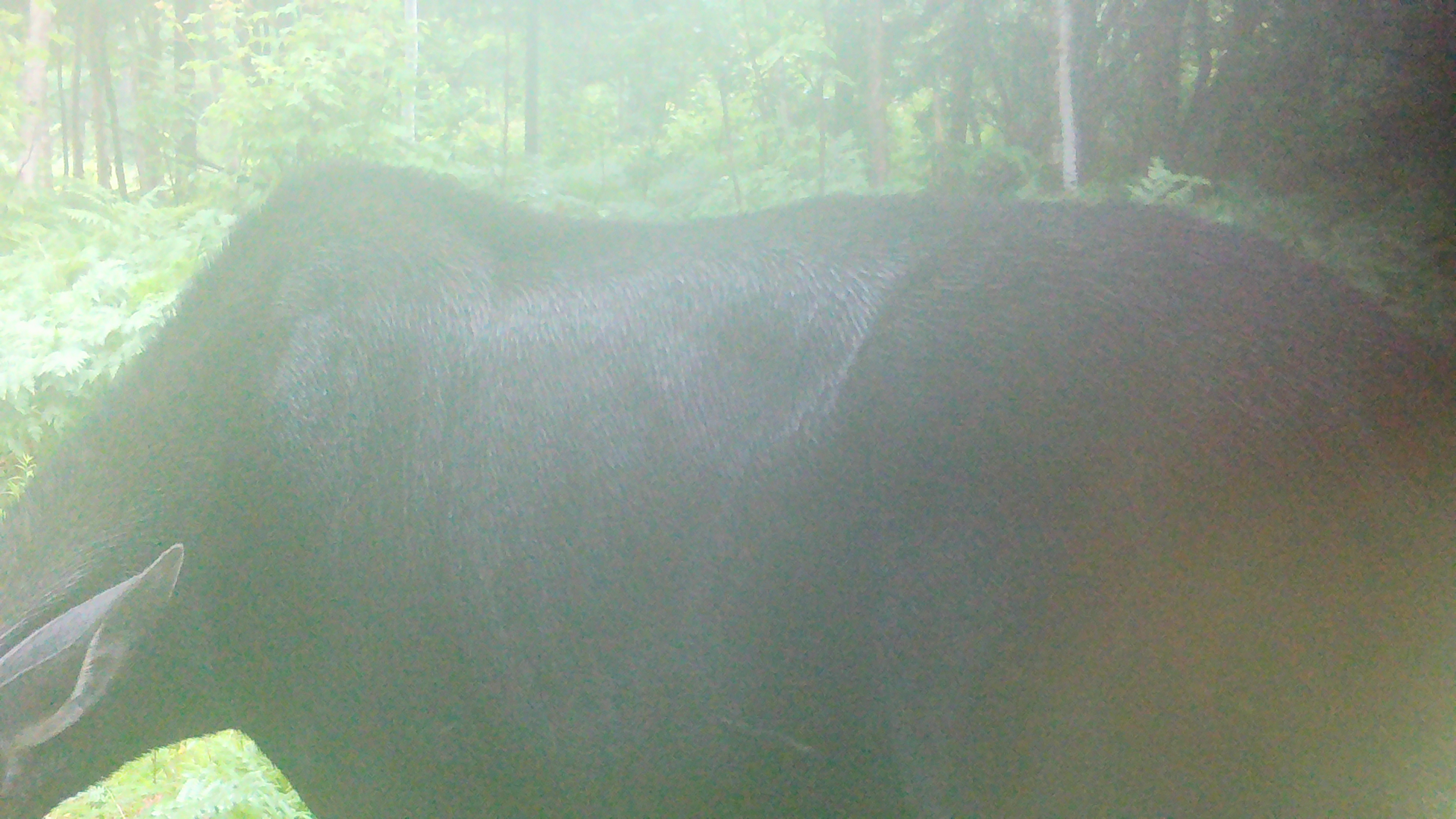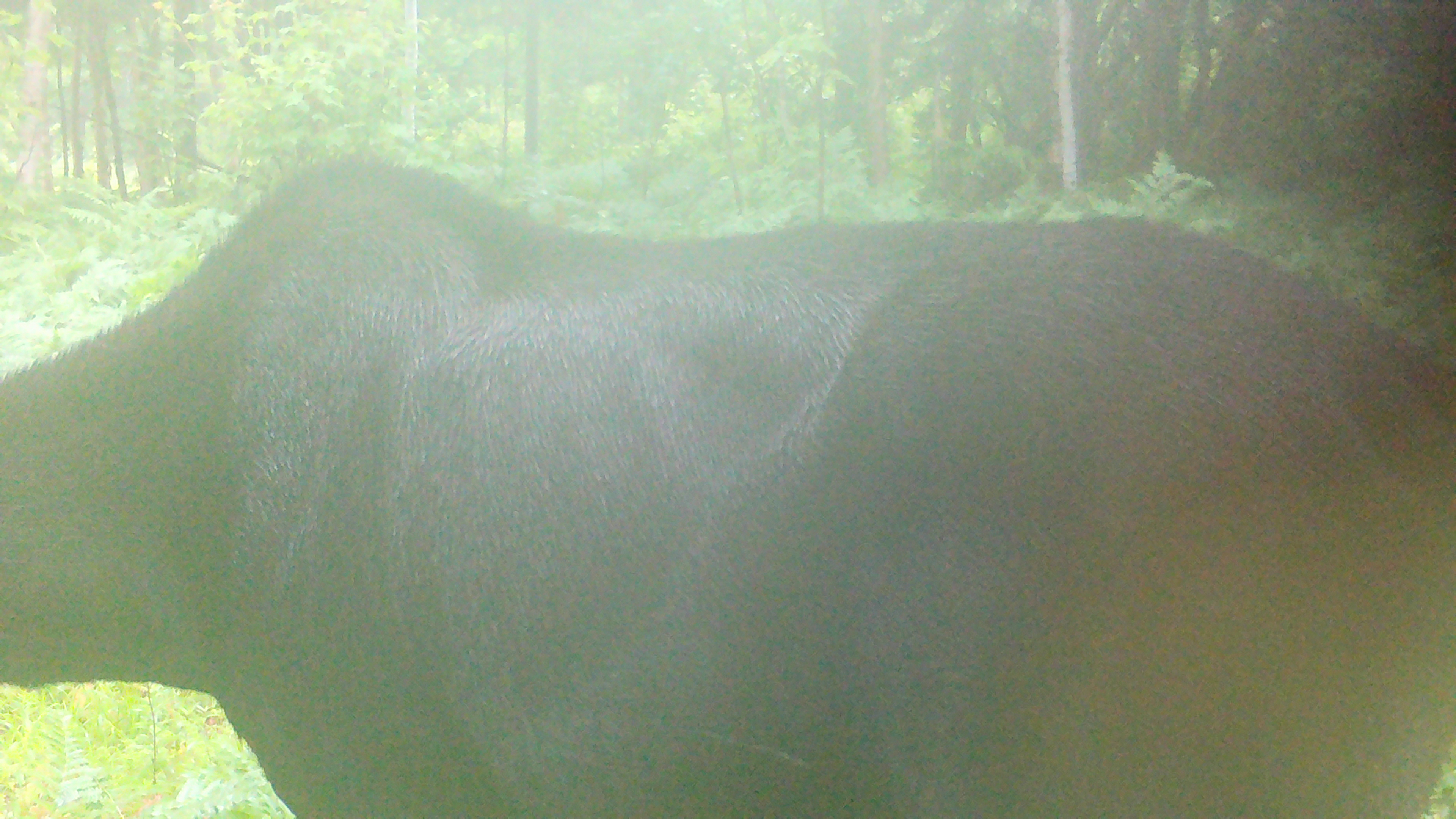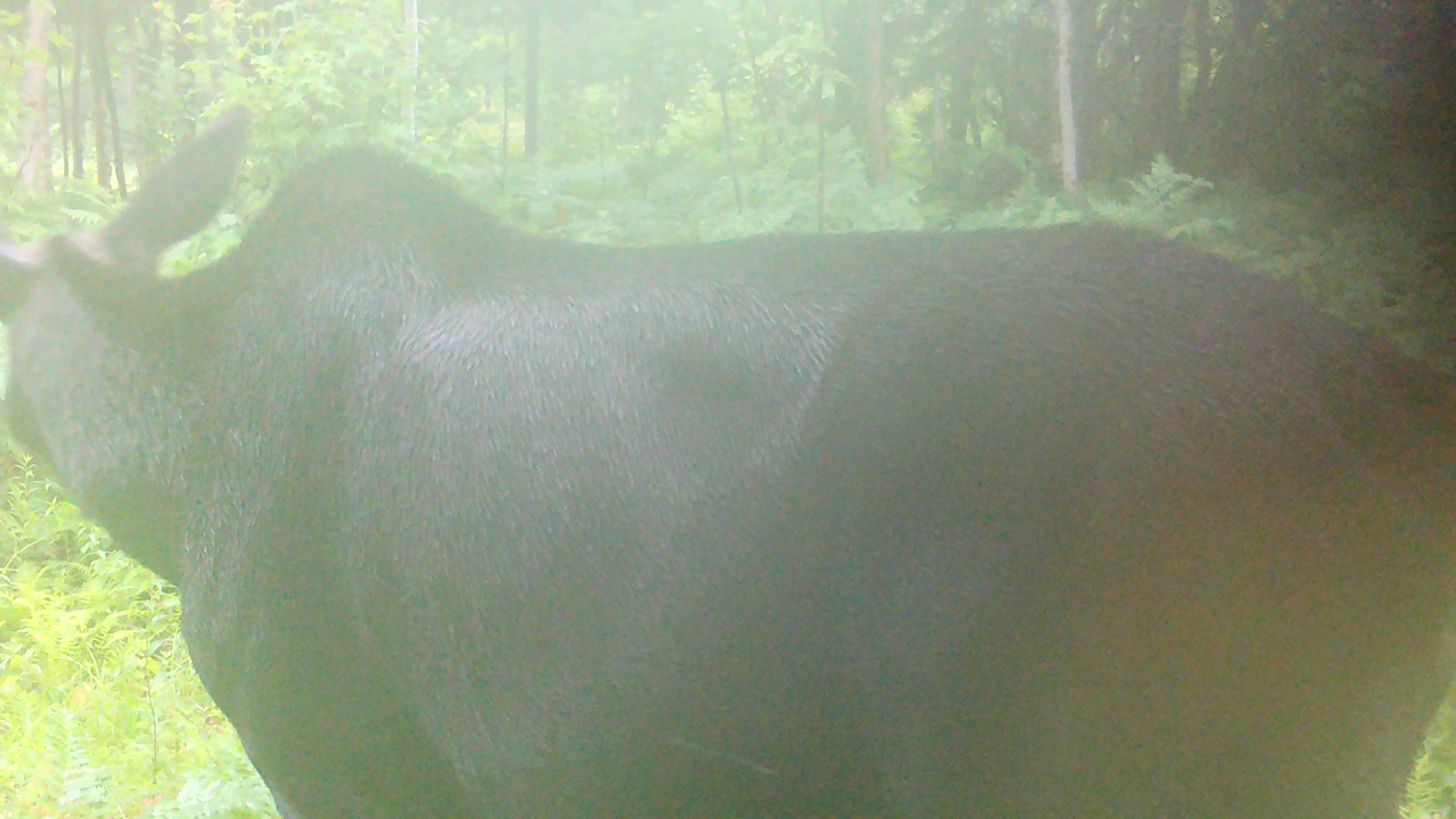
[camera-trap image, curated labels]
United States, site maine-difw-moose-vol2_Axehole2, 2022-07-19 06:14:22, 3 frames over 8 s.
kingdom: Animalia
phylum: Chordata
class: Mammalia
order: Artiodactyla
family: Cervidae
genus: Alces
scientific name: Alces alces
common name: moose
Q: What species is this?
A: Moose (Alces alces).